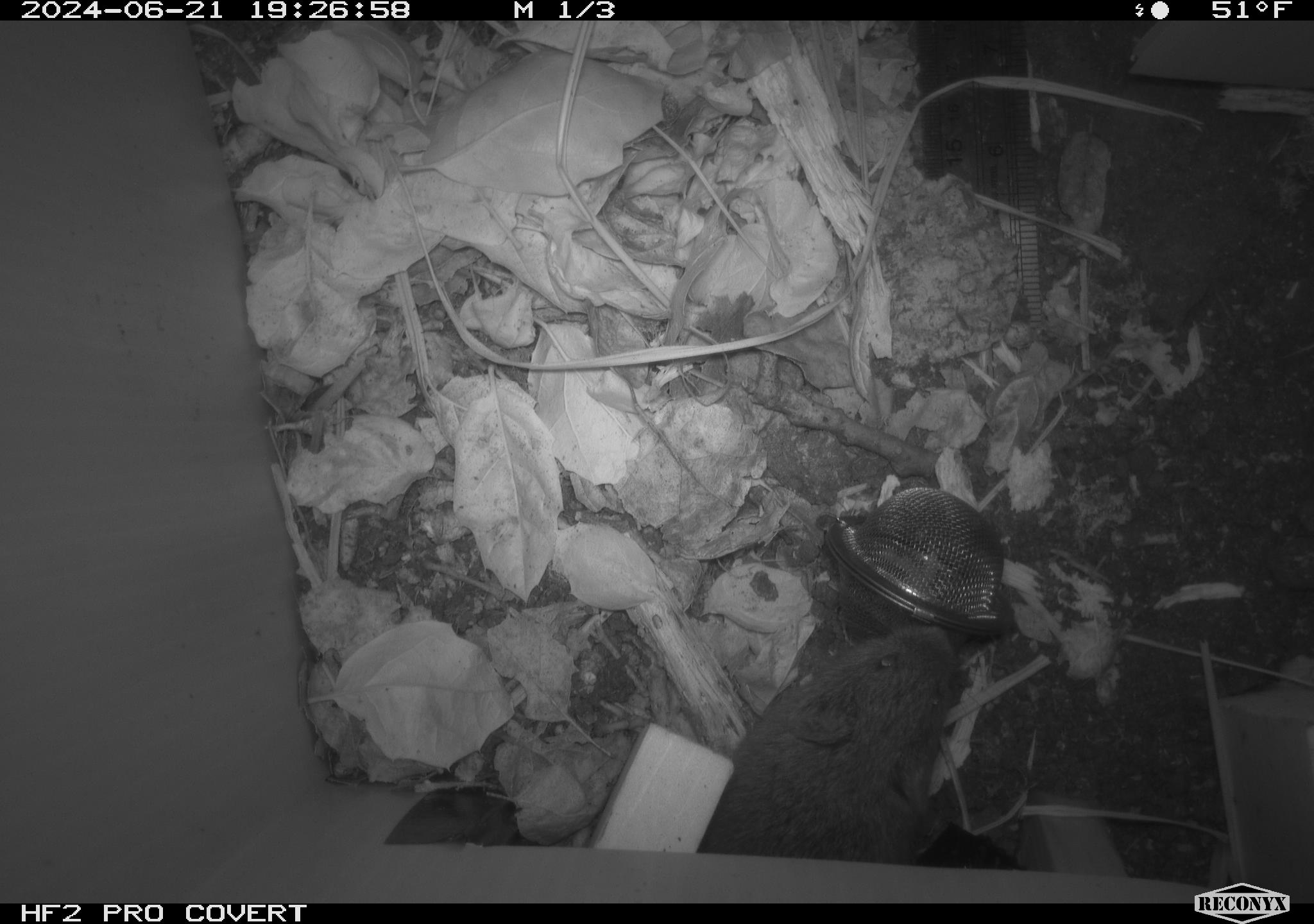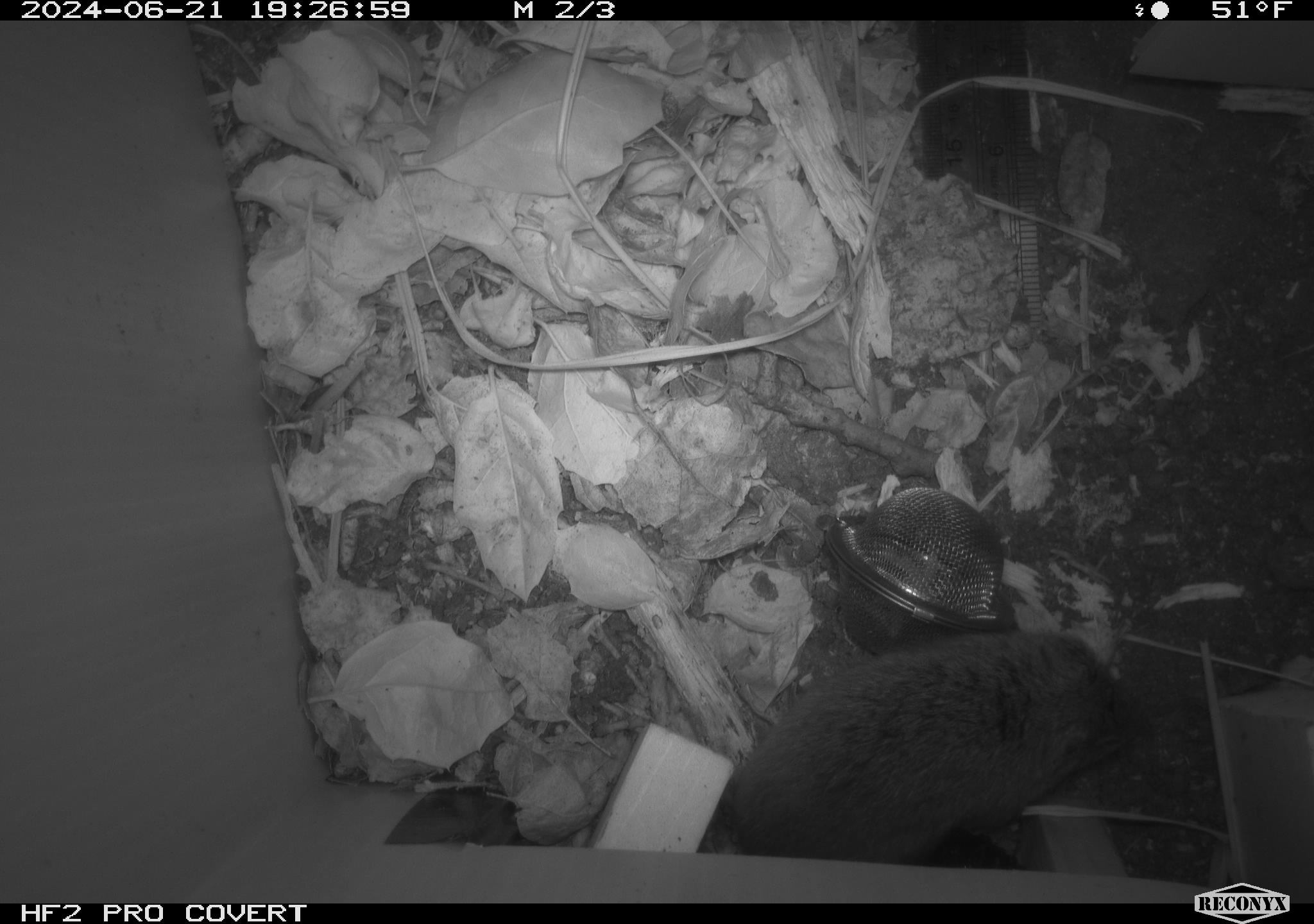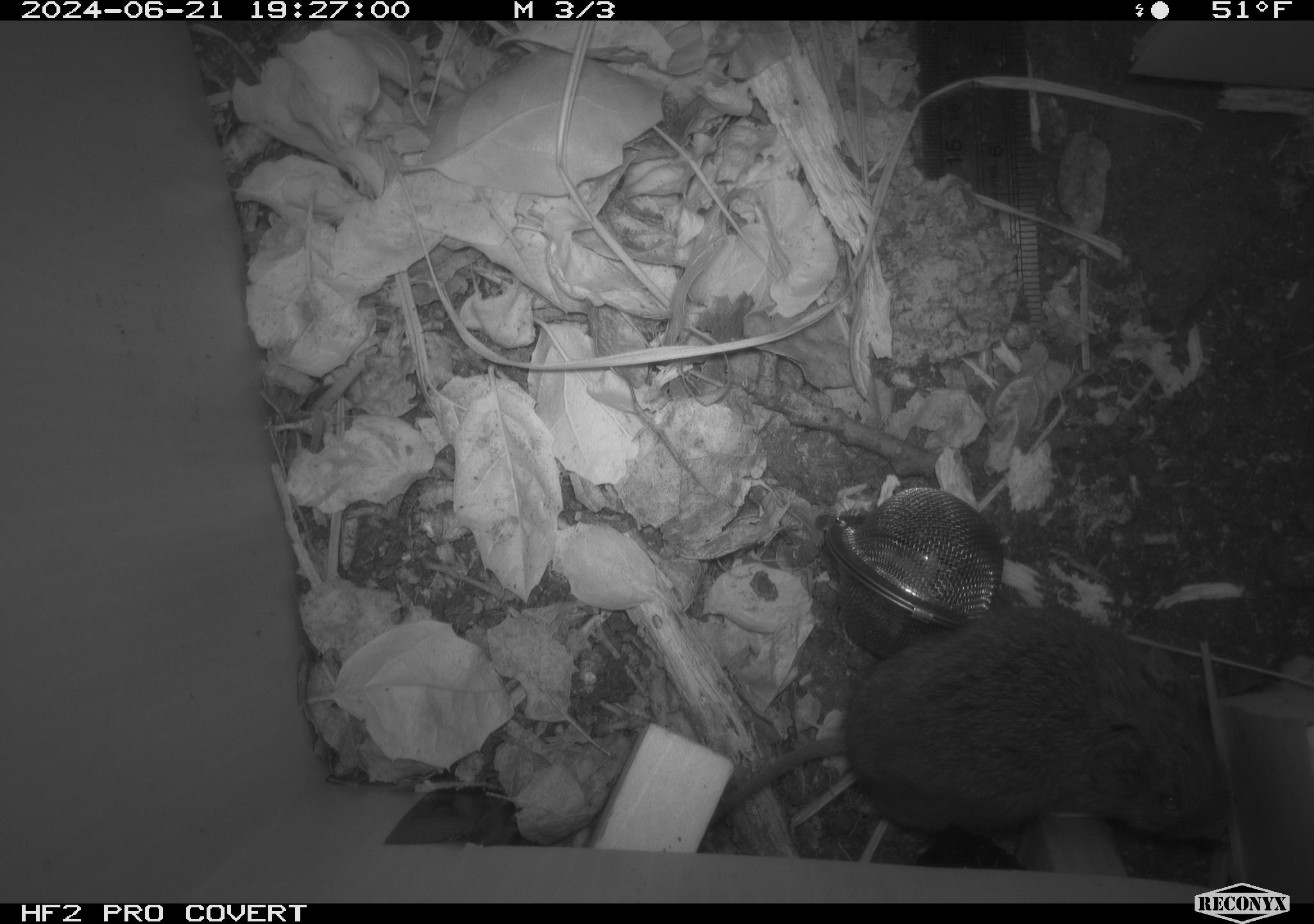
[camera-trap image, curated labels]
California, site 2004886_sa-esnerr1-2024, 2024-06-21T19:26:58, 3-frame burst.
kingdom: Animalia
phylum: Chordata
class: Mammalia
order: Rodentia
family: Cricetidae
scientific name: Cricetidae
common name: hamsters, voles, lemmings, and allies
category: cricetidae family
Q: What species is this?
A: Cricetidae family (hamsters, voles, lemmings, and allies) (Cricetidae).